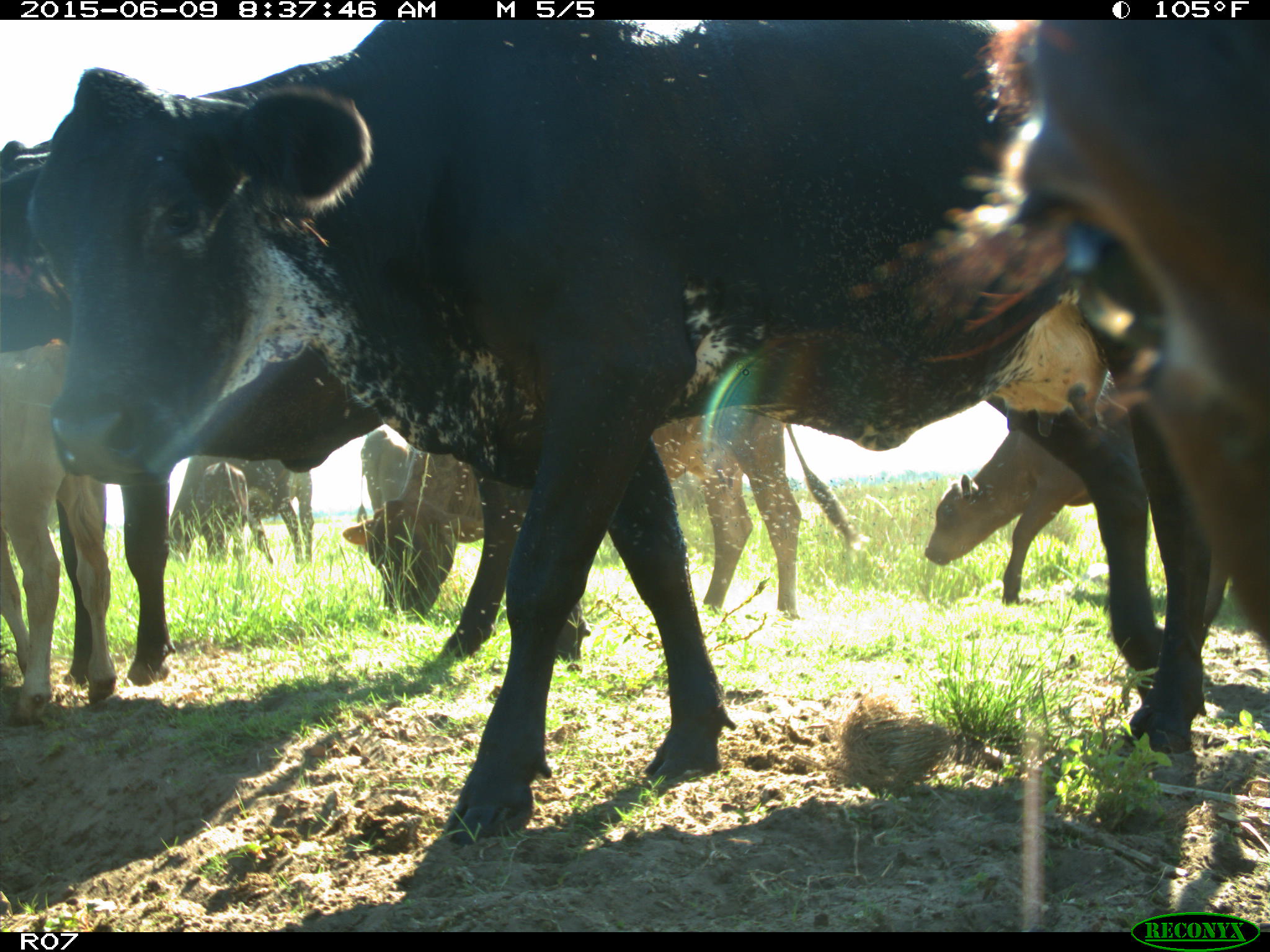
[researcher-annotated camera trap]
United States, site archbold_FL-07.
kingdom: Animalia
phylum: Chordata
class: Mammalia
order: Artiodactyla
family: Bovidae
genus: Bos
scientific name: Bos taurus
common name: domestic cow